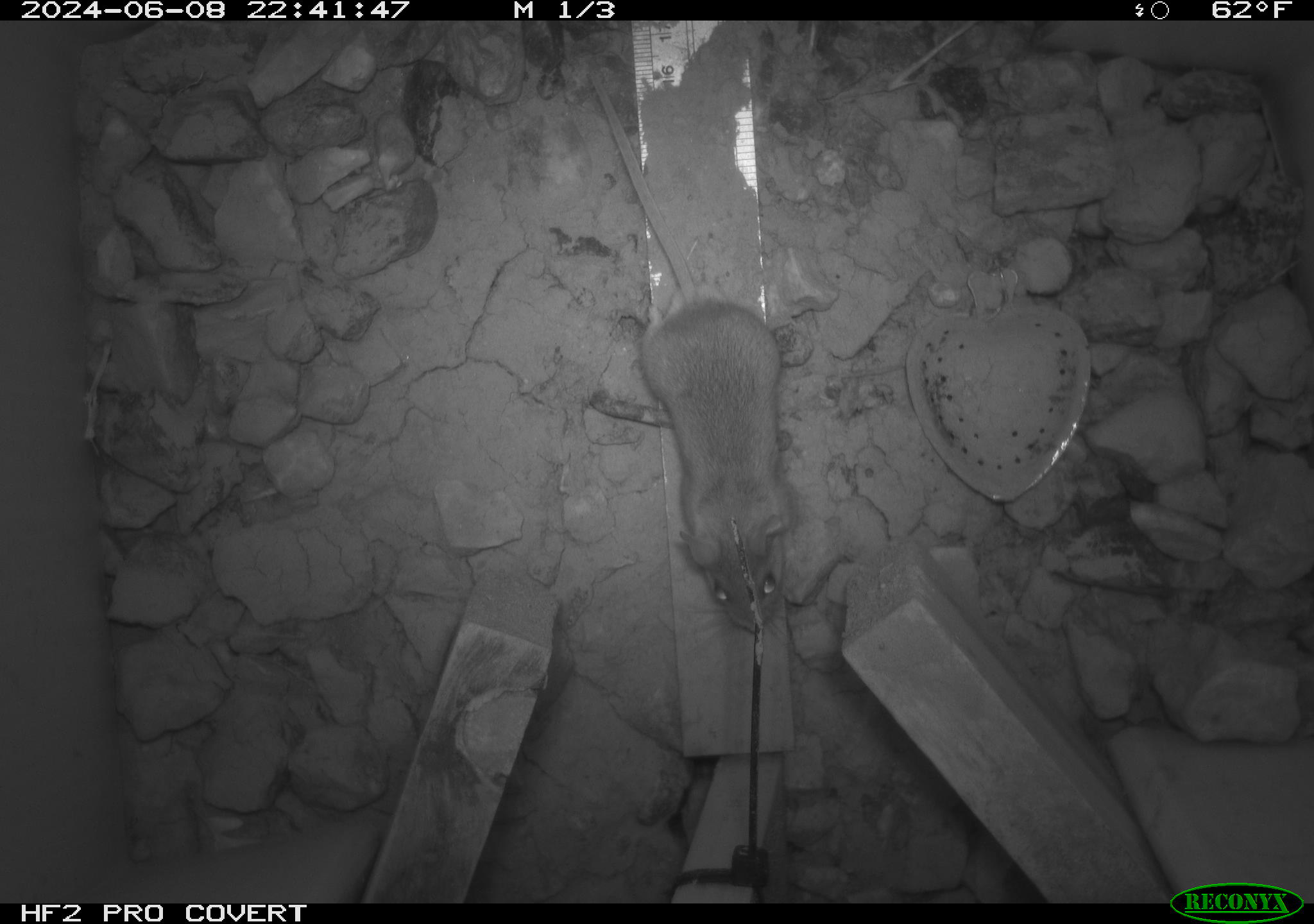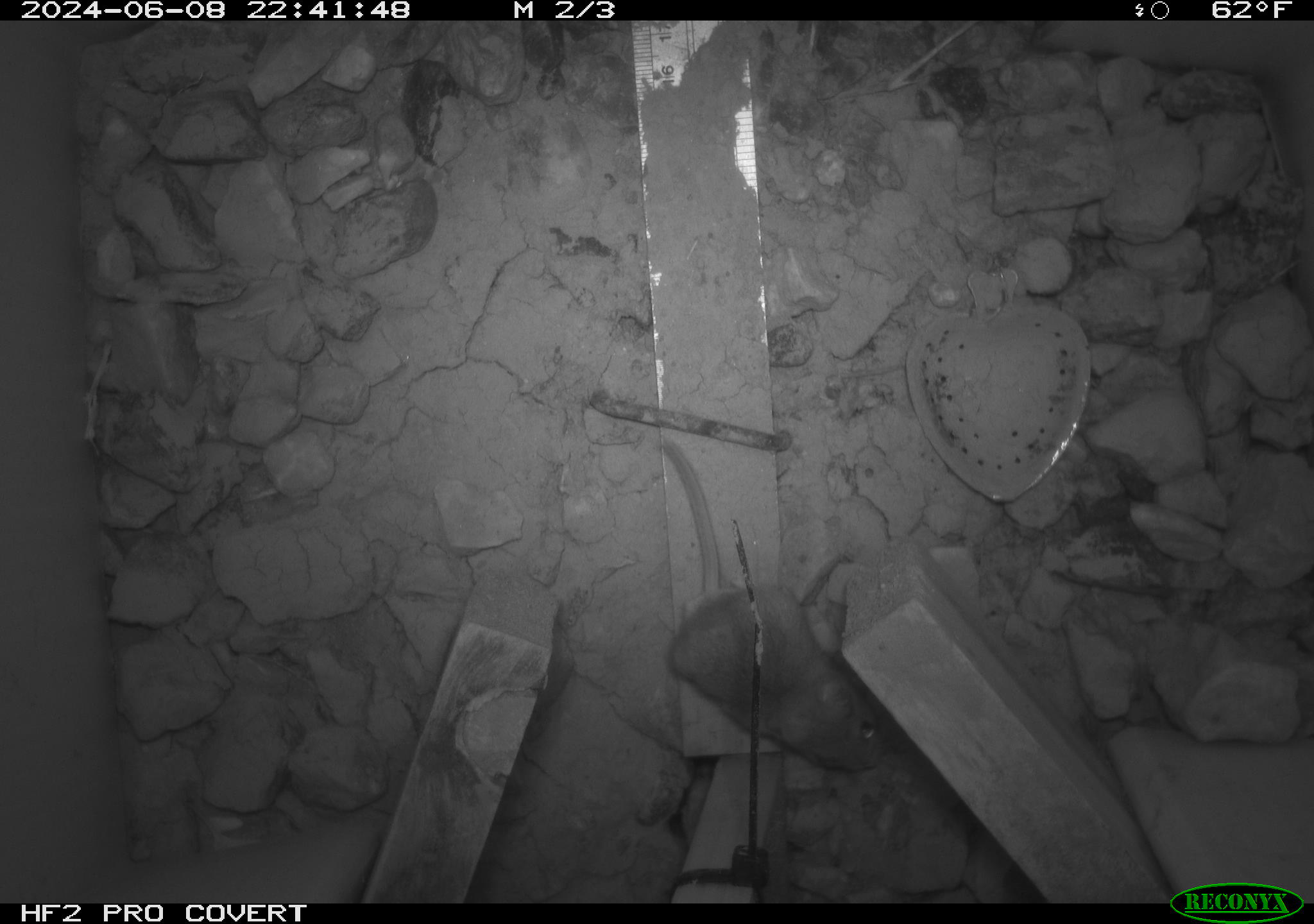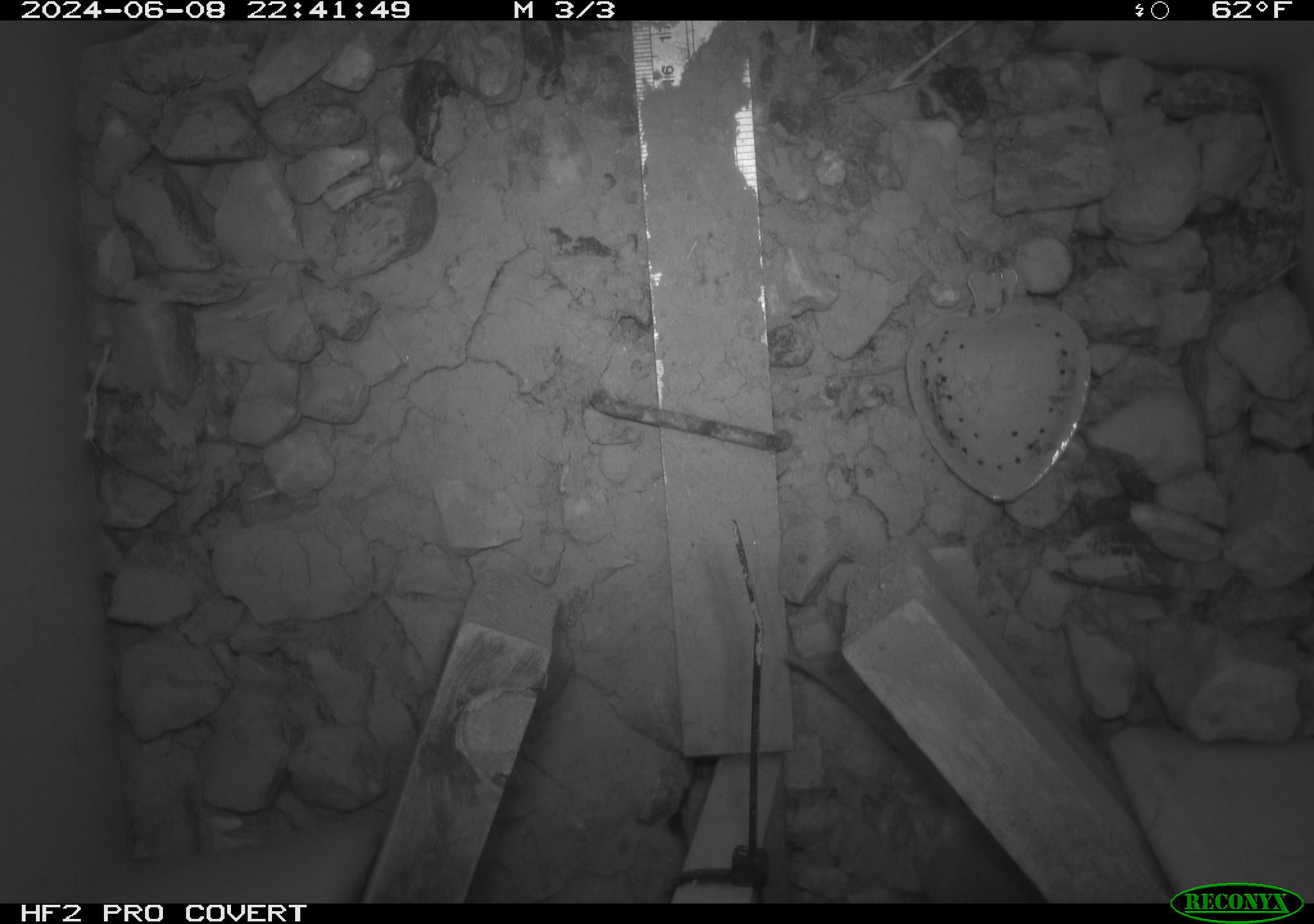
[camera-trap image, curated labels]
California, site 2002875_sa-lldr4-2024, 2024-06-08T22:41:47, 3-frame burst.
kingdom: Animalia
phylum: Chordata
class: Mammalia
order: Rodentia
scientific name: Rodentia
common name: mouse species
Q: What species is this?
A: Mouse species (Rodentia).